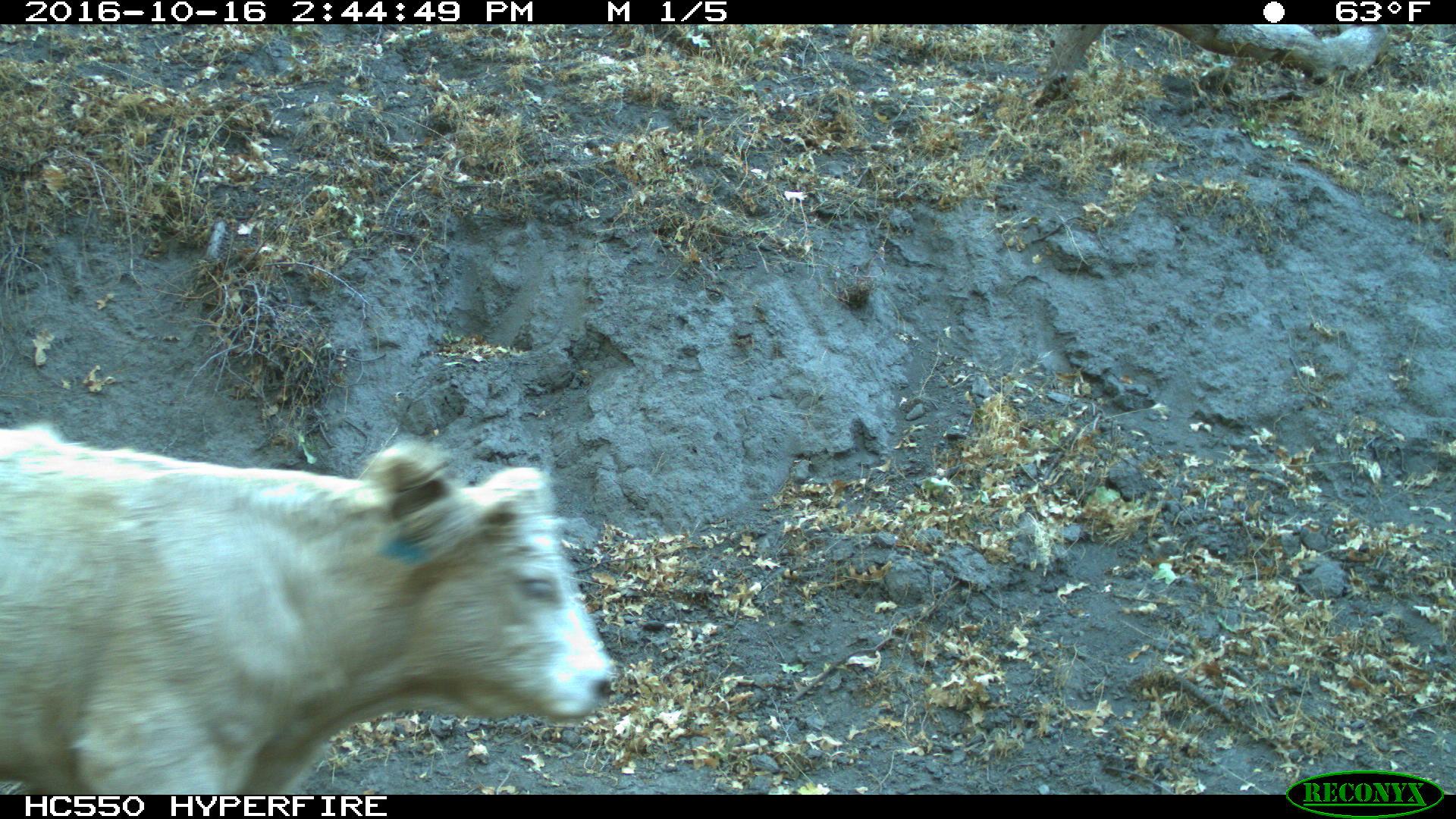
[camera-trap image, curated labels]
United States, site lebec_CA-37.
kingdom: Animalia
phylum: Chordata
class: Mammalia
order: Artiodactyla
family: Bovidae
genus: Bos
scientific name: Bos taurus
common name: domestic cow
Bos taurus (domestic cow).